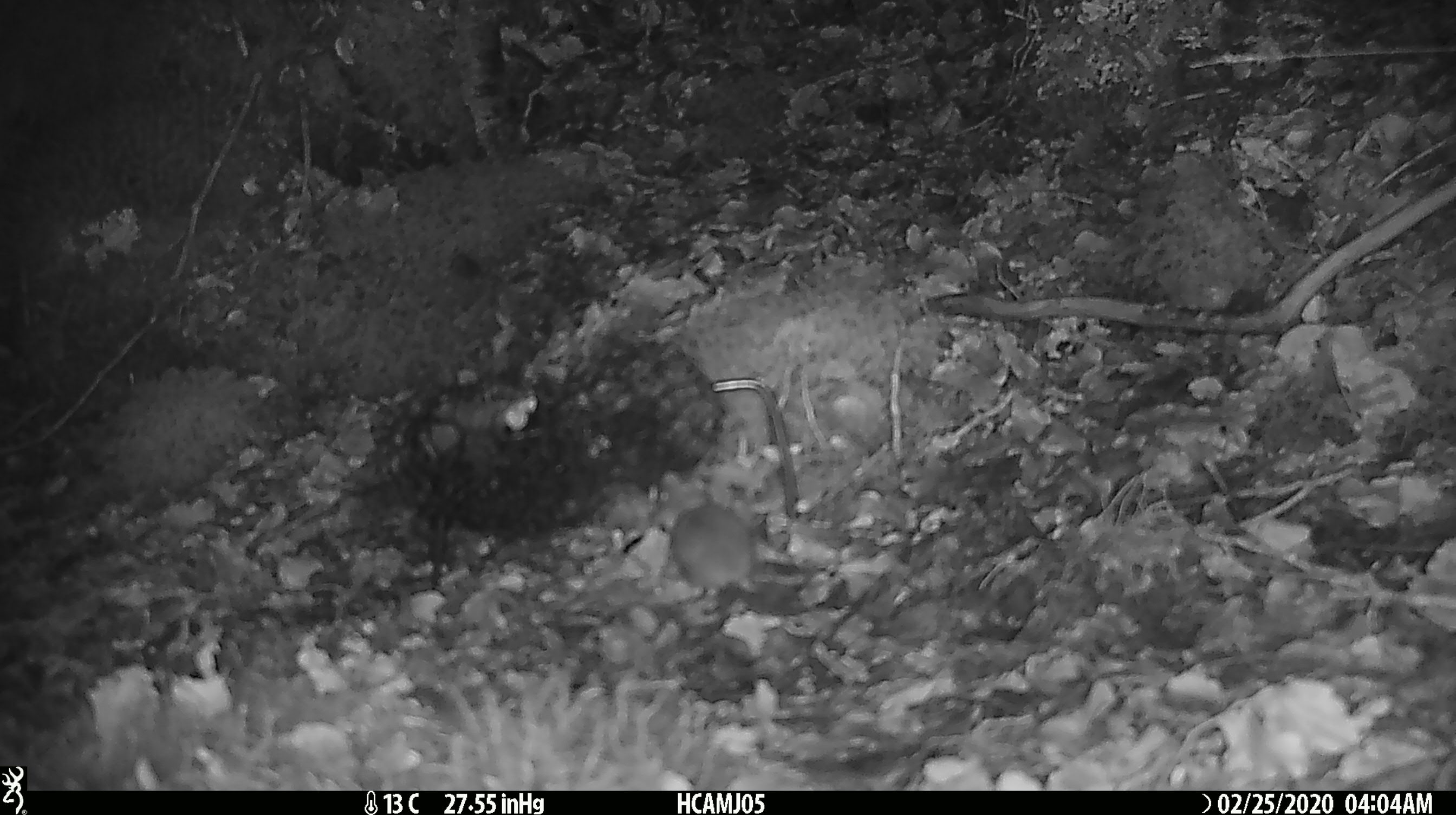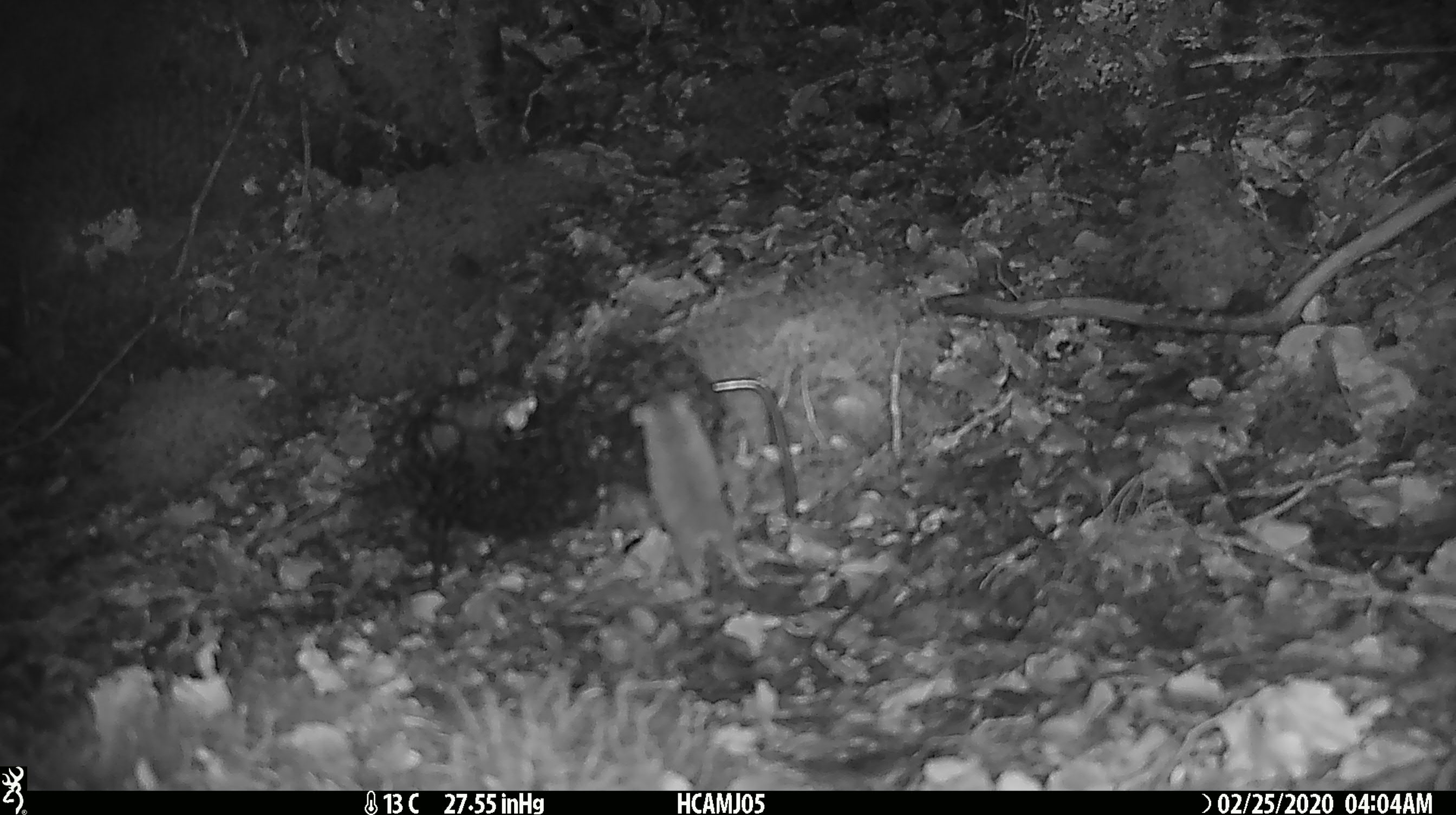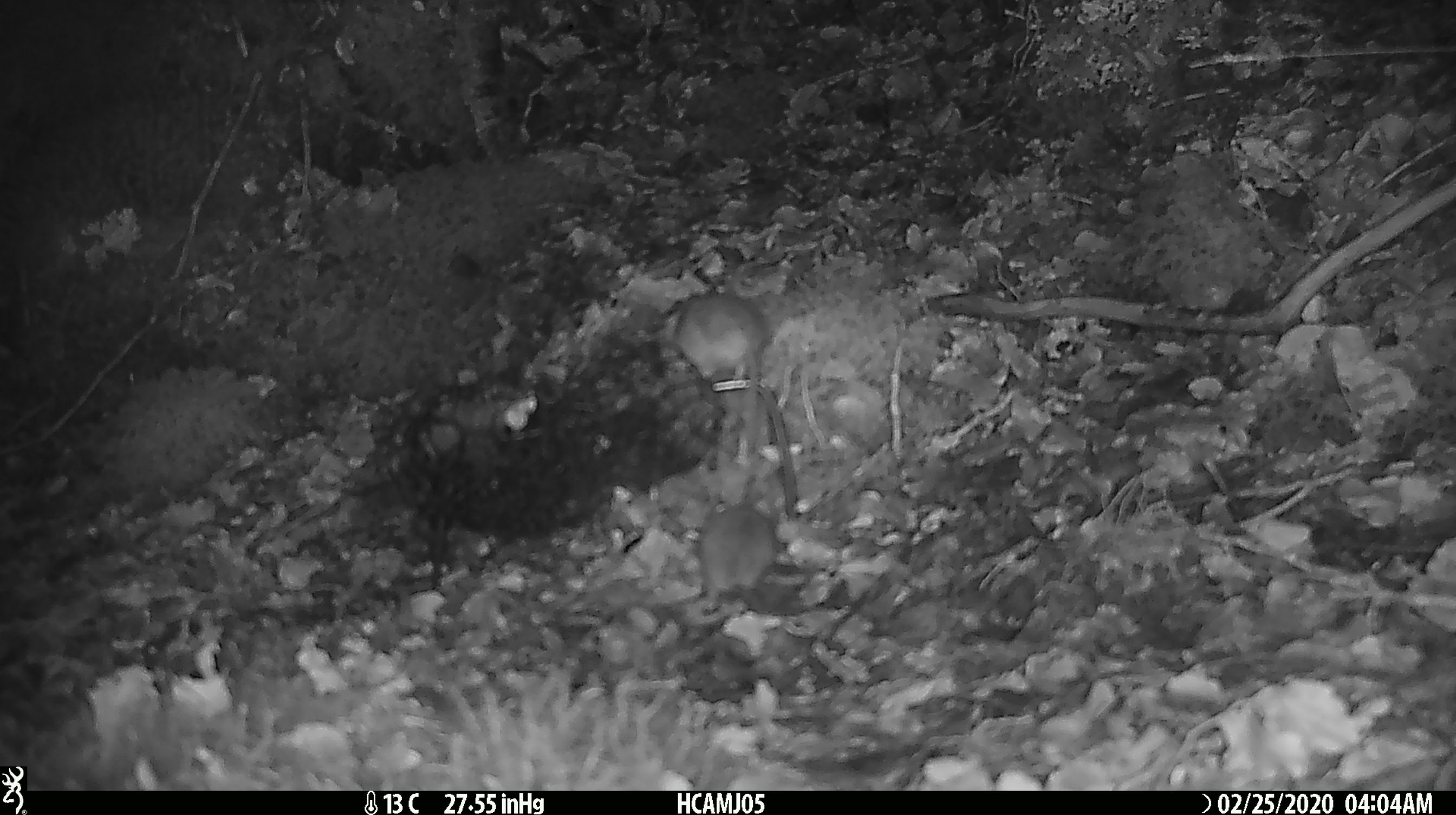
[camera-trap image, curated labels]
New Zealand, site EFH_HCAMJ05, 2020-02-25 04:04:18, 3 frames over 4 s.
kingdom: Animalia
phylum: Chordata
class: Mammalia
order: Rodentia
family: Muridae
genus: Mus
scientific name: Mus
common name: mouse